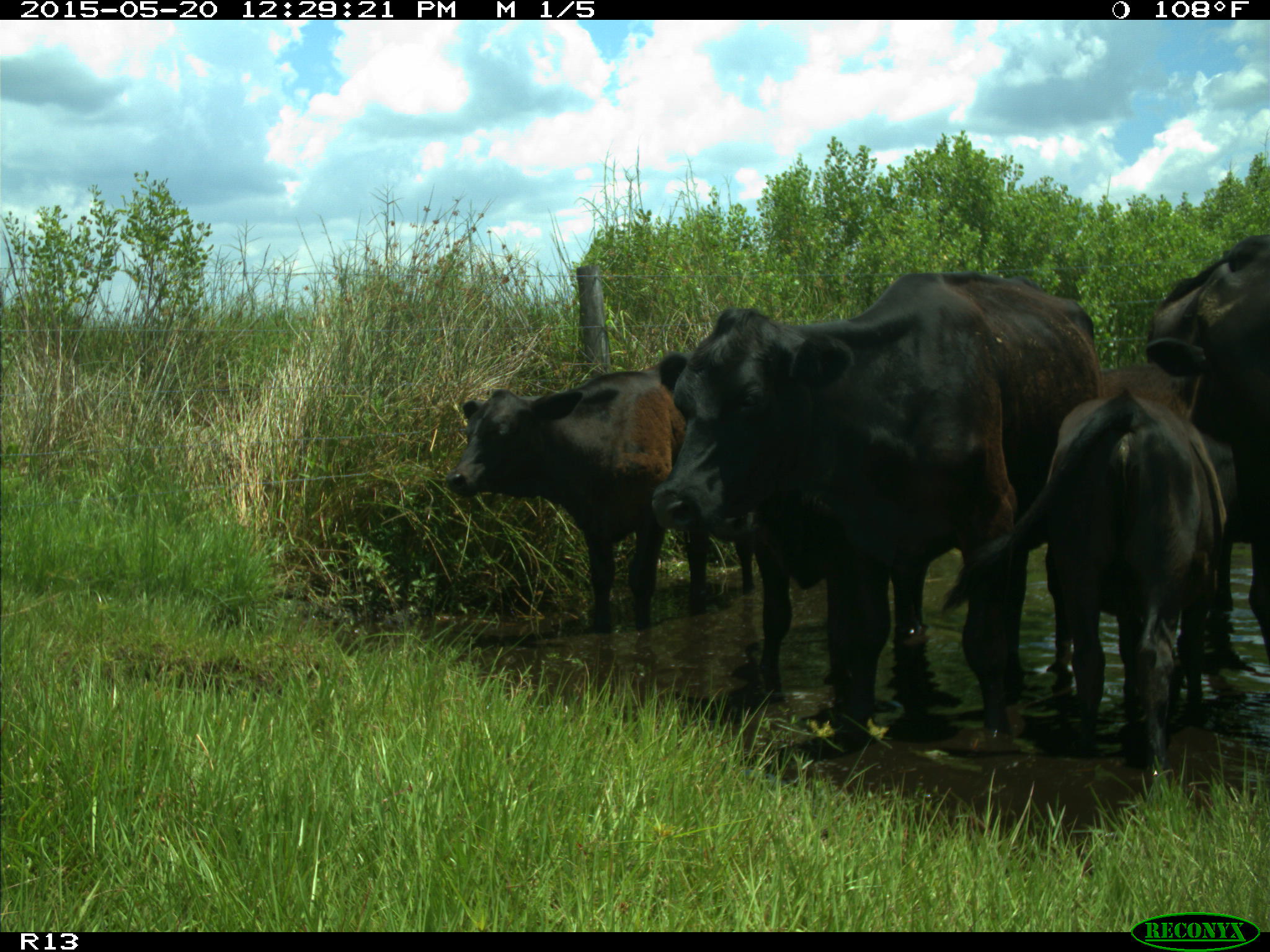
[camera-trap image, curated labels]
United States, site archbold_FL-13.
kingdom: Animalia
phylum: Chordata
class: Mammalia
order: Artiodactyla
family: Bovidae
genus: Bos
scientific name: Bos taurus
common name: domestic cow